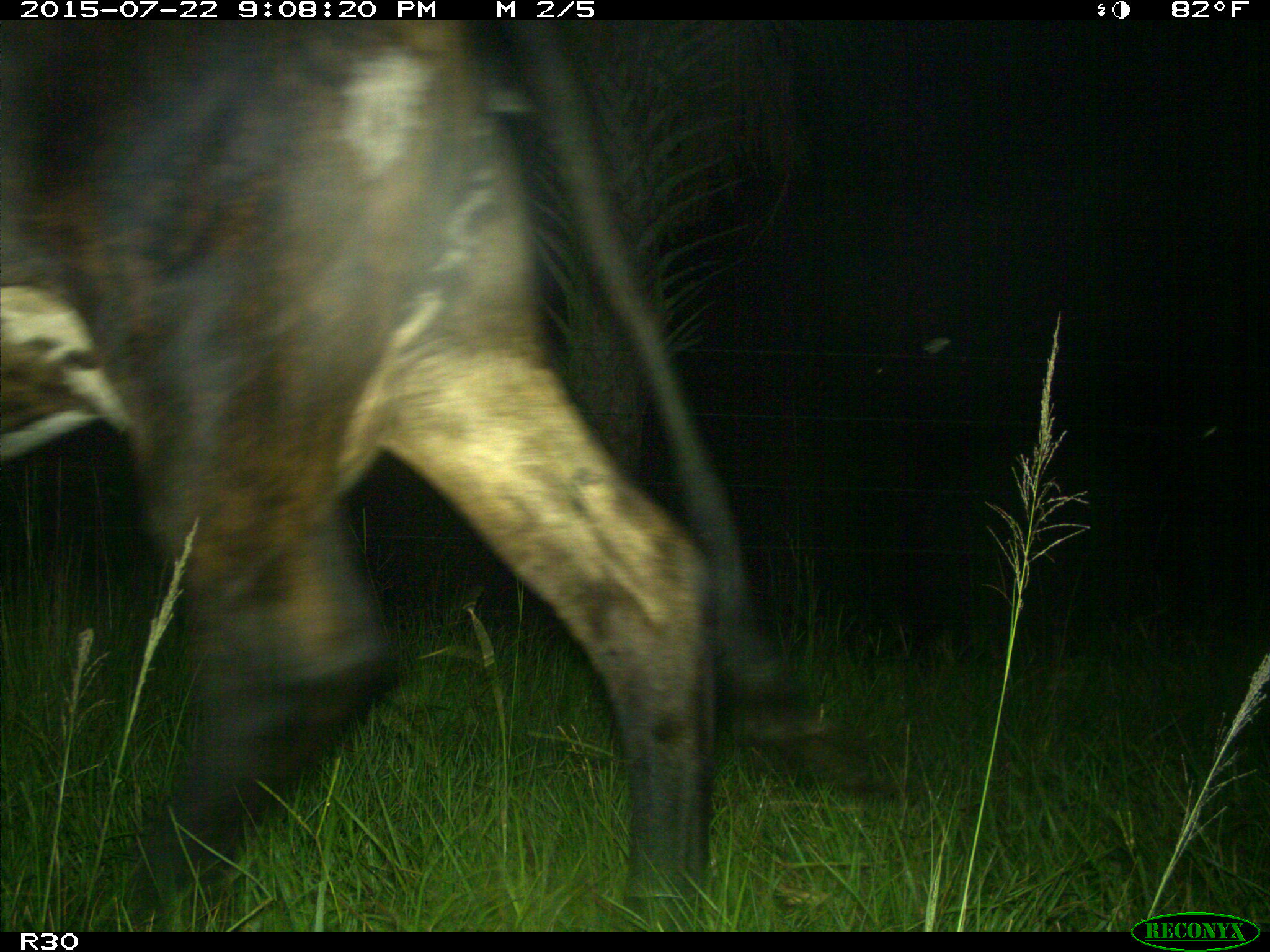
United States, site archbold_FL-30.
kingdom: Animalia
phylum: Chordata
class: Mammalia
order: Artiodactyla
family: Bovidae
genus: Bos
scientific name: Bos taurus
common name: domestic cow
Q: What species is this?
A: Bos taurus (domestic cow).